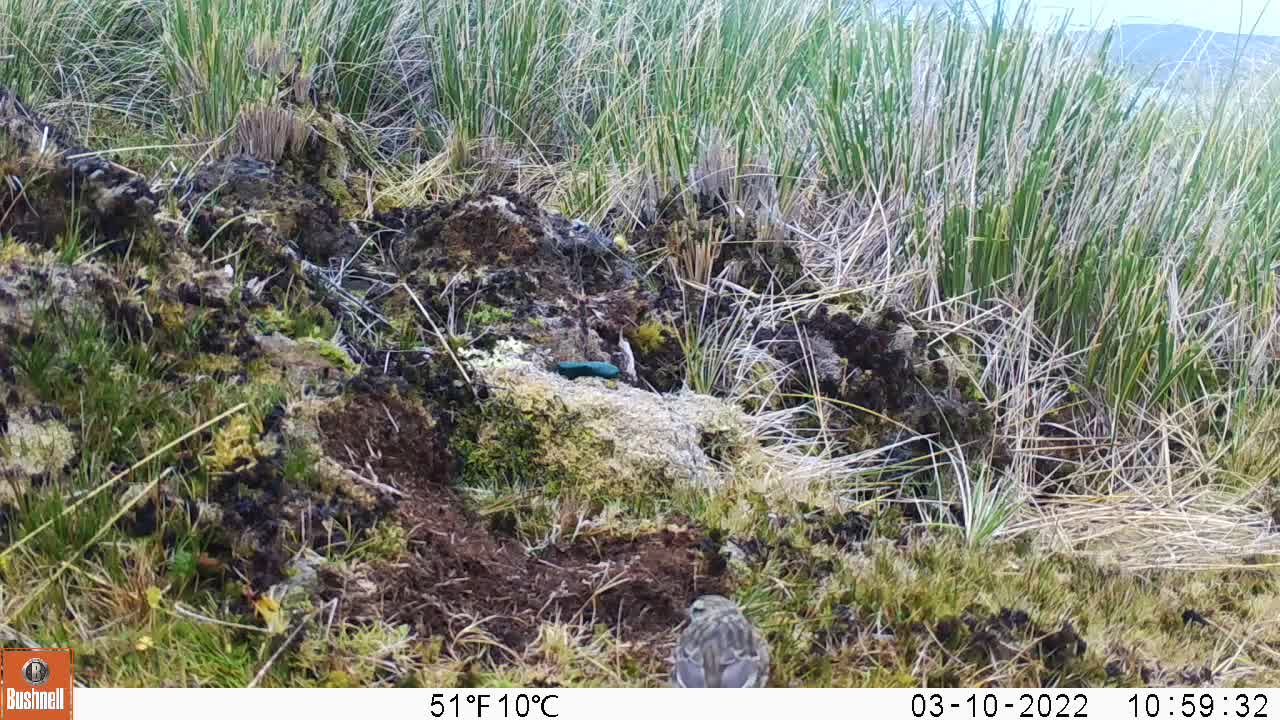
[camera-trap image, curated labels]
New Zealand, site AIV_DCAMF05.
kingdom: Animalia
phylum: Chordata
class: Aves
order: Passeriformes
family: Motacillidae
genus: Anthus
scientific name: Anthus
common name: pipit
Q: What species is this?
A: Pipit (Anthus).